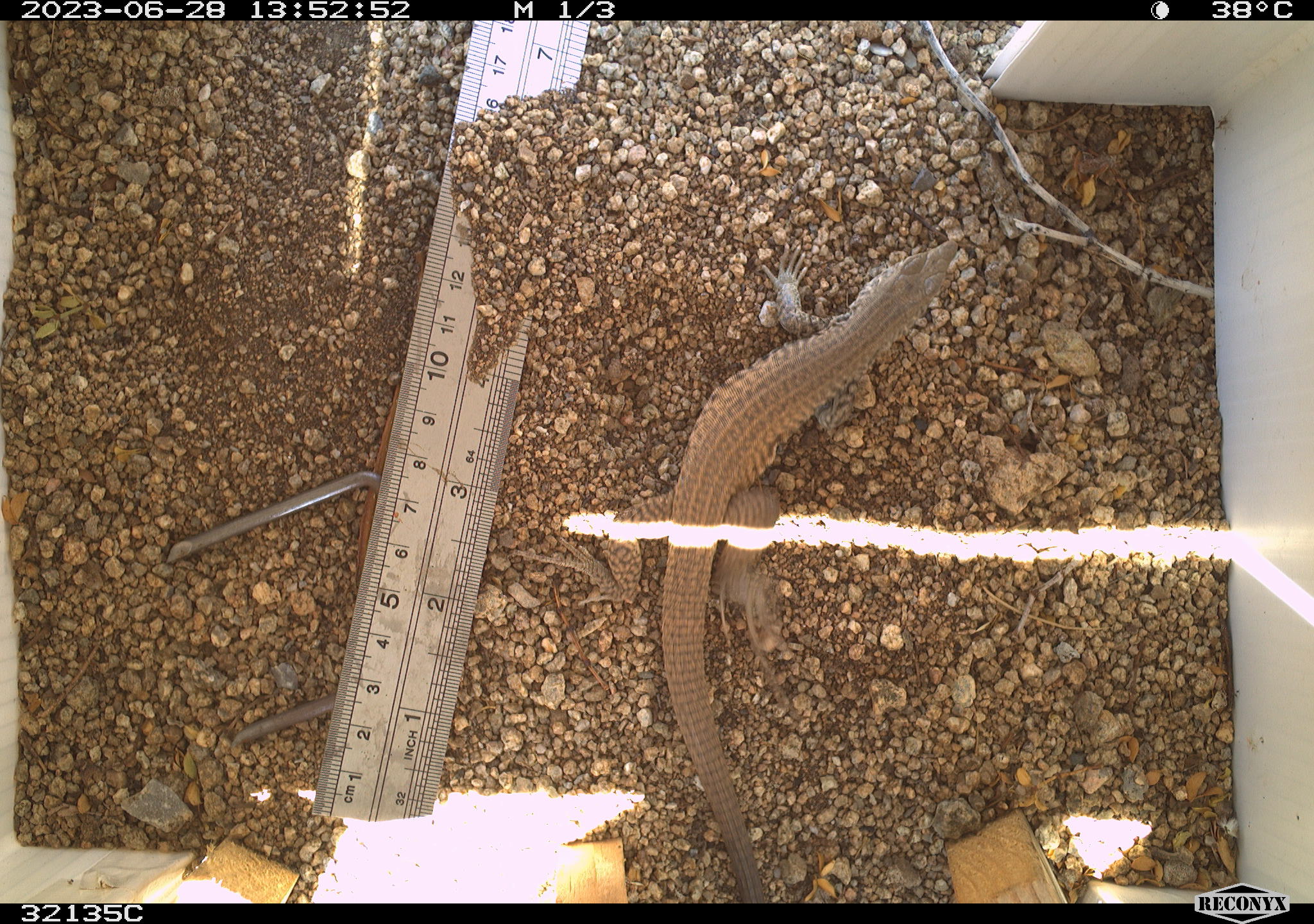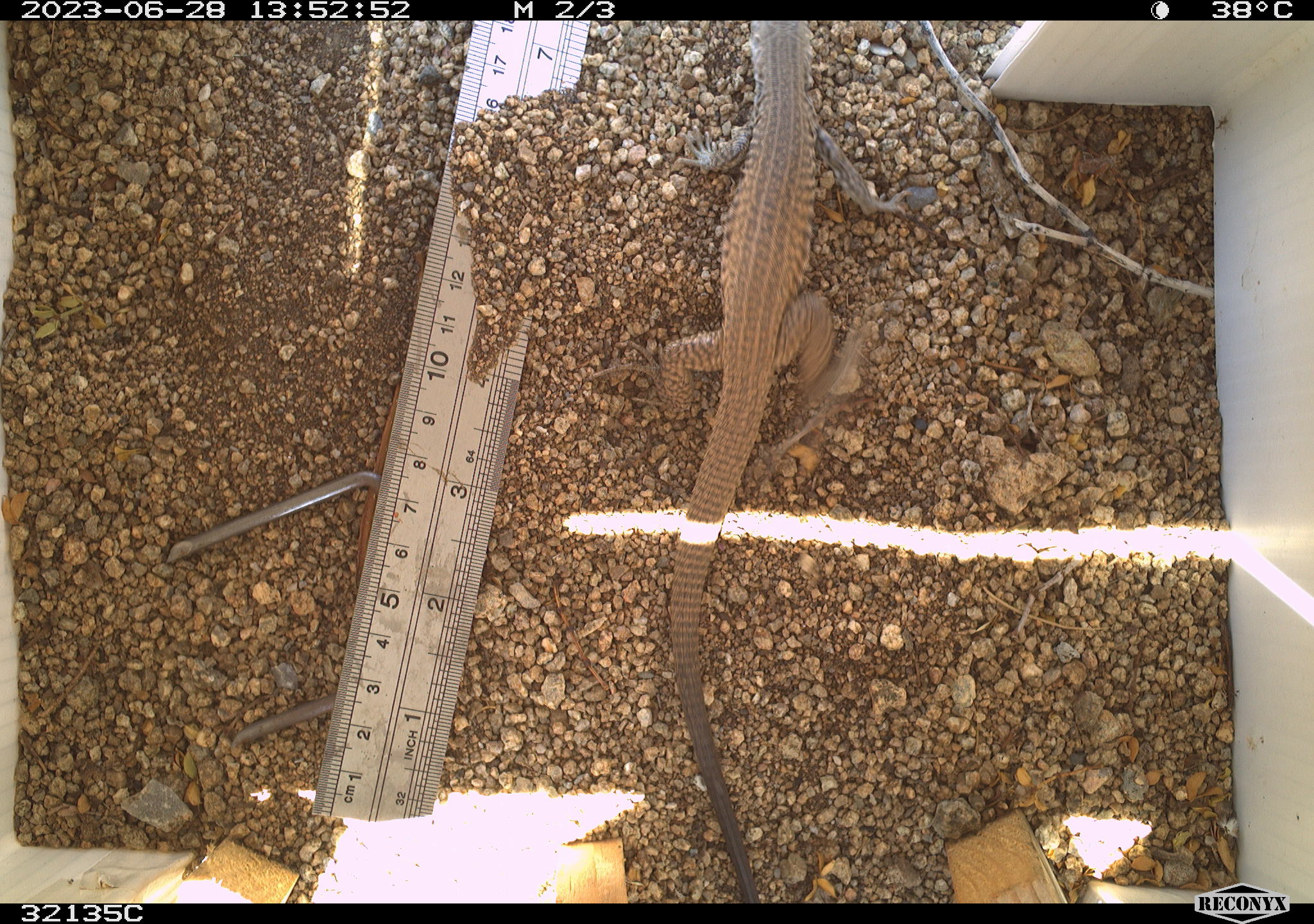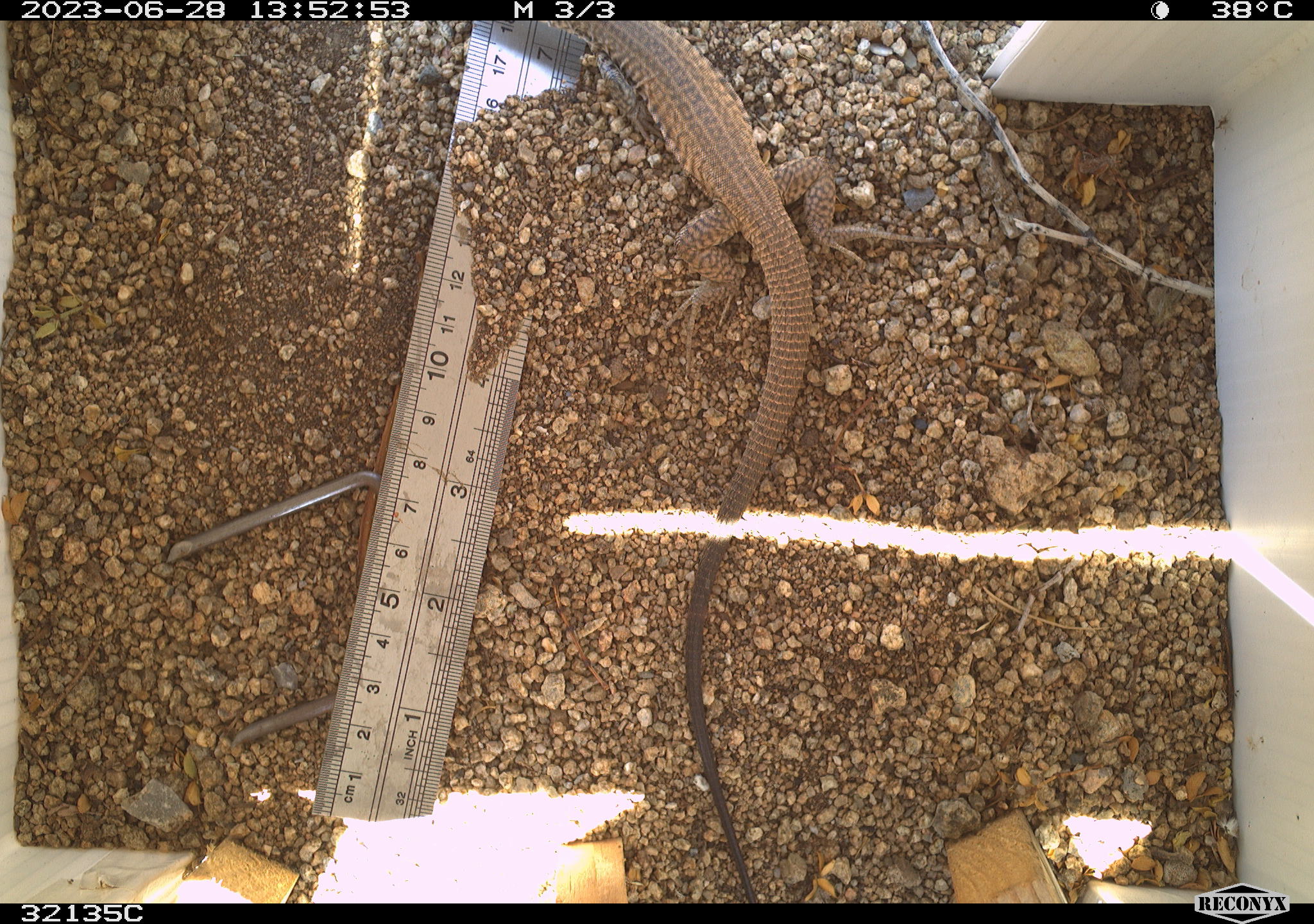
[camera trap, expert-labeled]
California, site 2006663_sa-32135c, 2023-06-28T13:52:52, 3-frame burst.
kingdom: Animalia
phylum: Chordata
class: Reptilia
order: Squamata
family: Teiidae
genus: Aspidoscelis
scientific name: Aspidoscelis tigris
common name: western whiptail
Western whiptail (Aspidoscelis tigris).